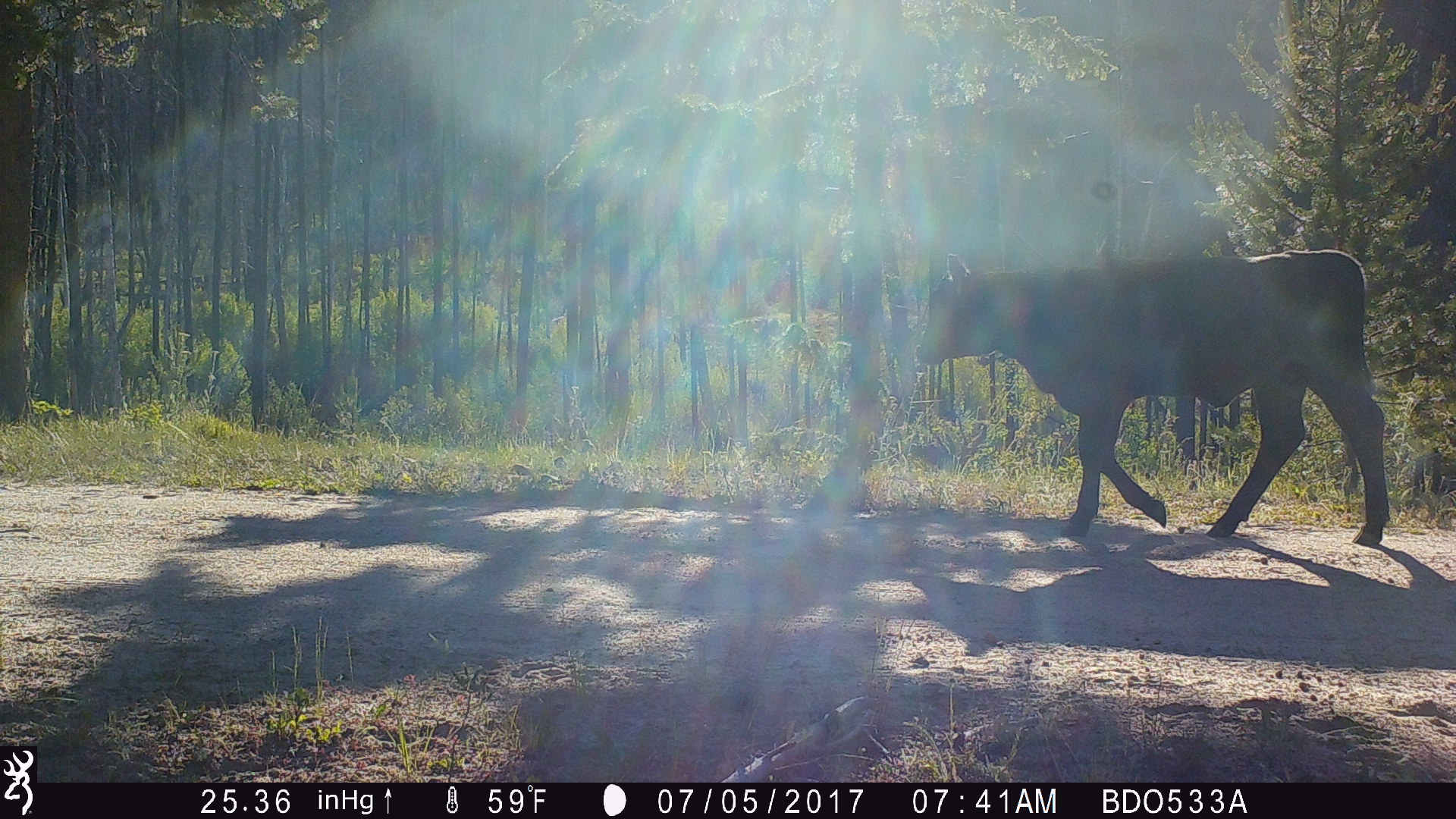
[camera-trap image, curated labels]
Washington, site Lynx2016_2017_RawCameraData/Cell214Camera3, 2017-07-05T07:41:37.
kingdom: Animalia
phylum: Chordata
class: Mammalia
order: Artiodactyla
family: Bovidae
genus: Bos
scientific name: Bos taurus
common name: domestic cattle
Domestic cattle (Bos taurus). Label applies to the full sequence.